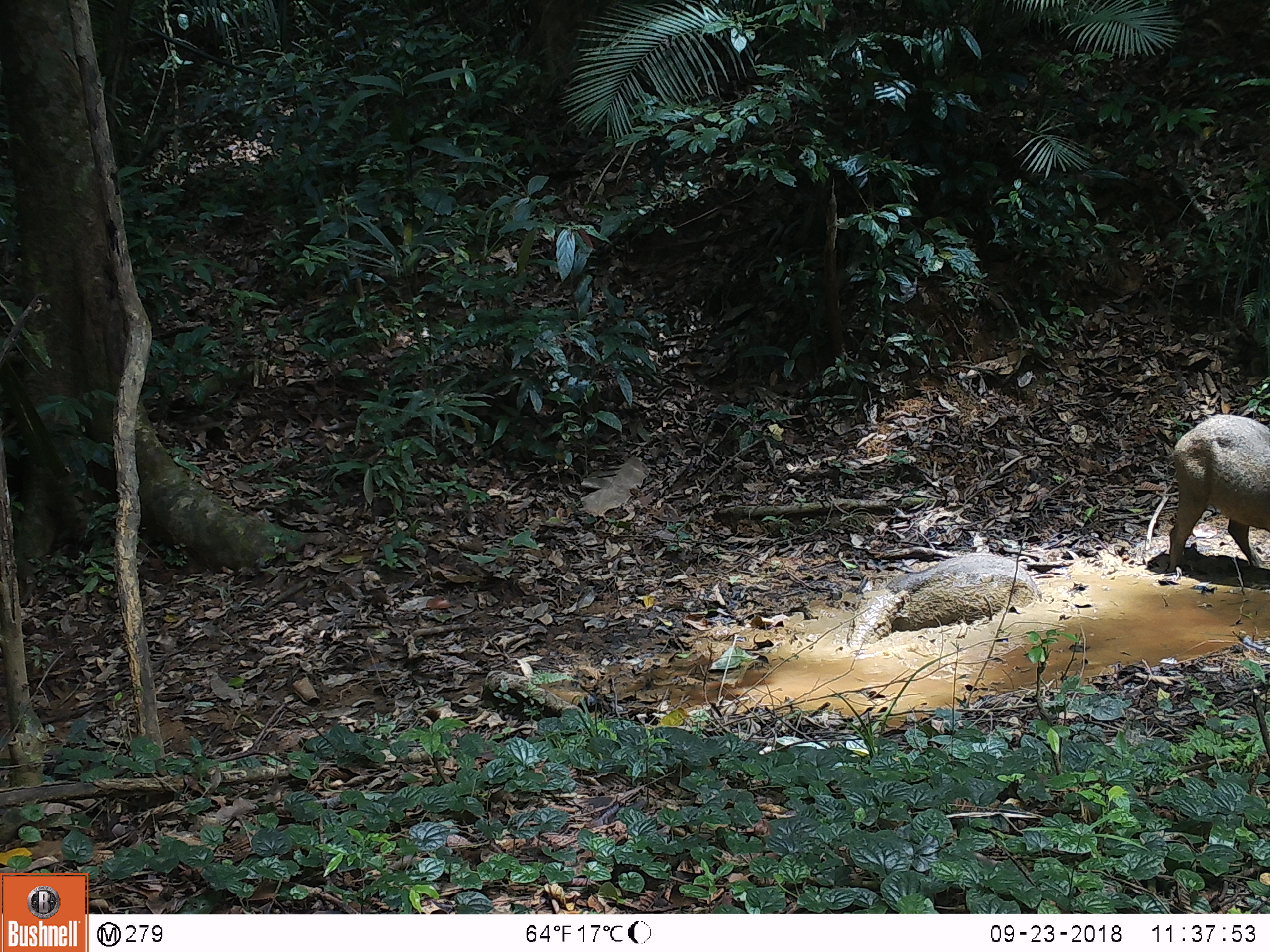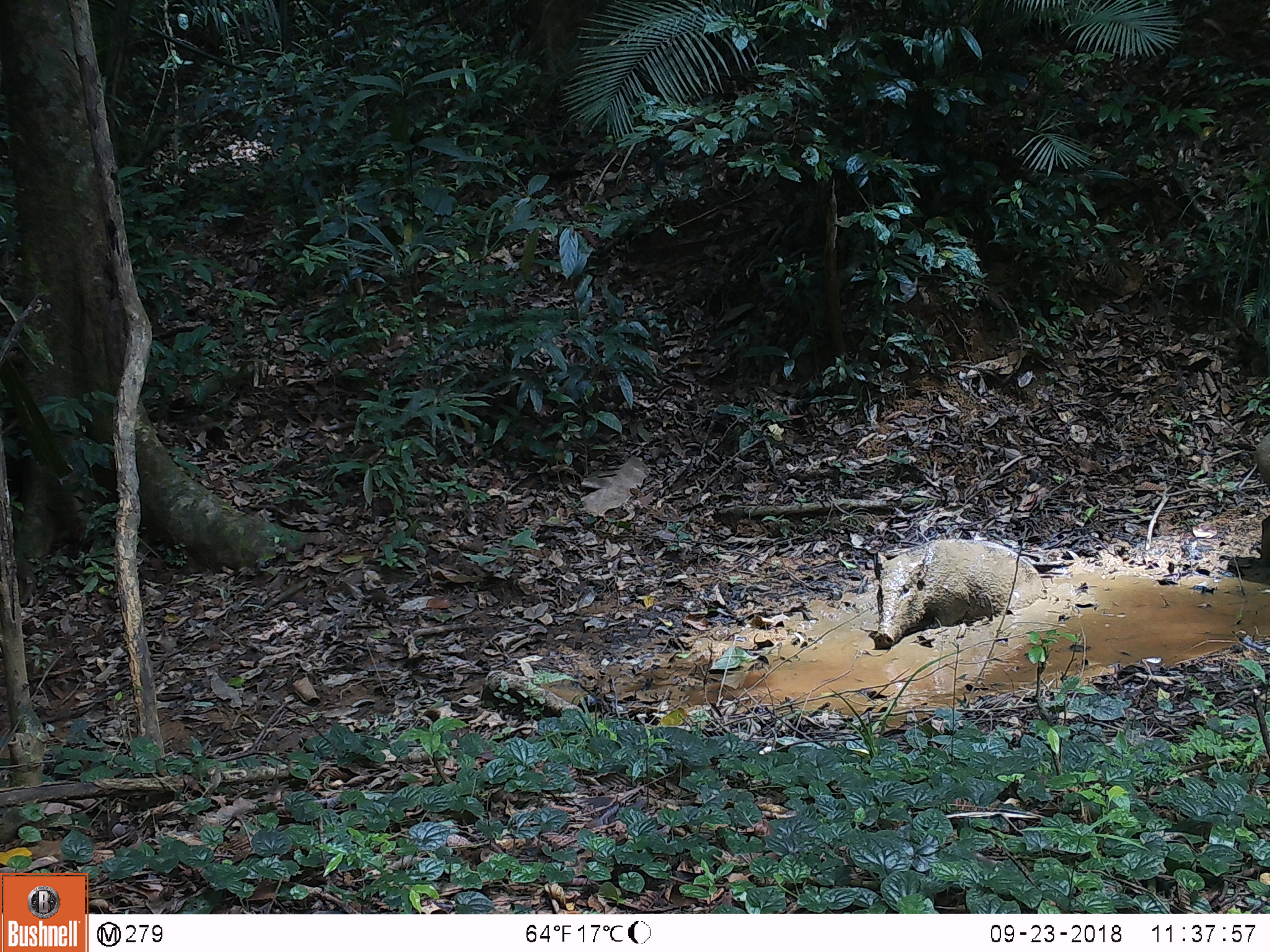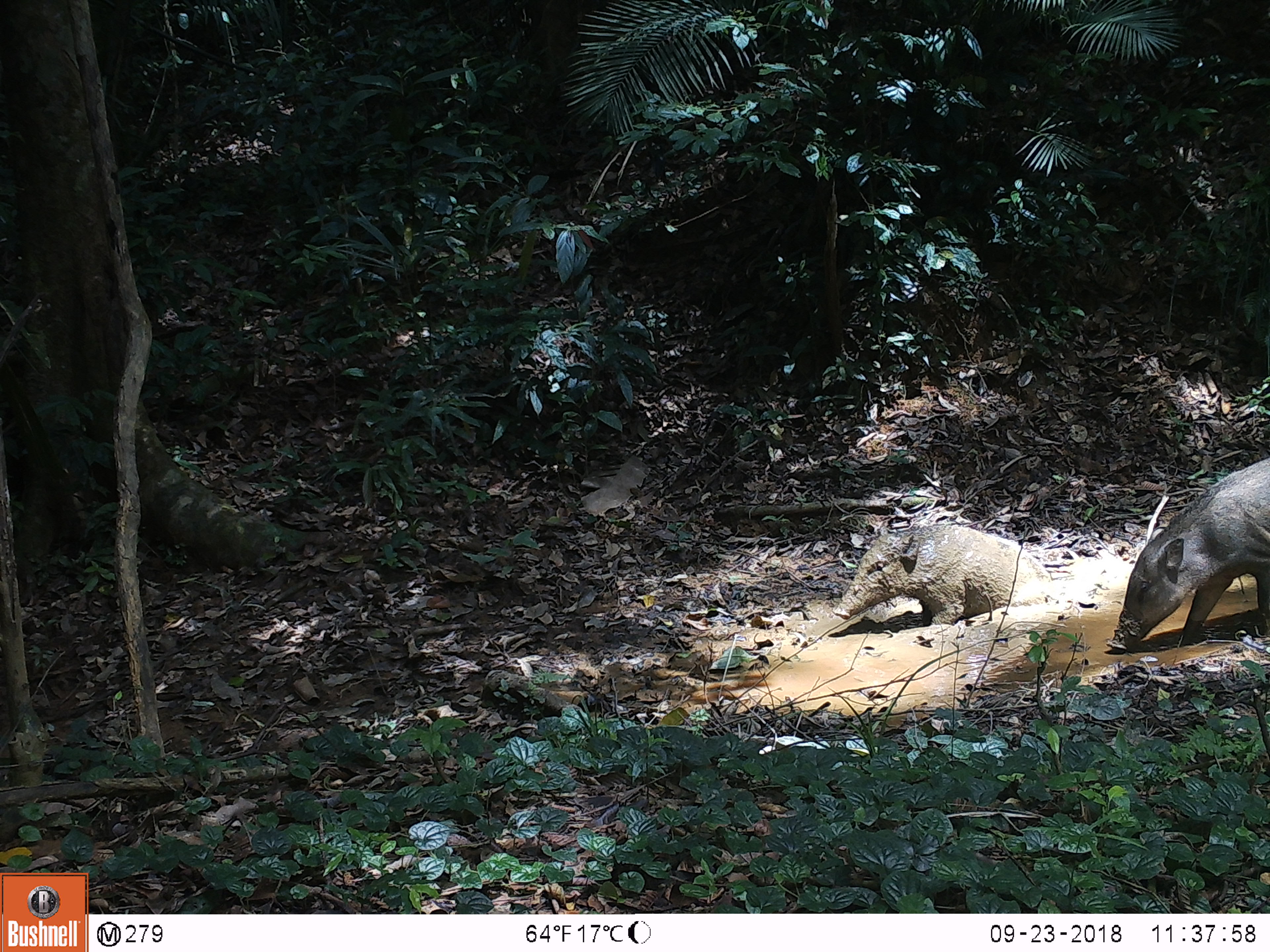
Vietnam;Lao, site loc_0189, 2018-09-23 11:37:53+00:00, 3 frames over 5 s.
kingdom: Animalia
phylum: Chordata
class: Mammalia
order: Artiodactyla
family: Suidae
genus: Sus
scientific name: Sus scrofa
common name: eurasian wild pig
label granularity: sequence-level